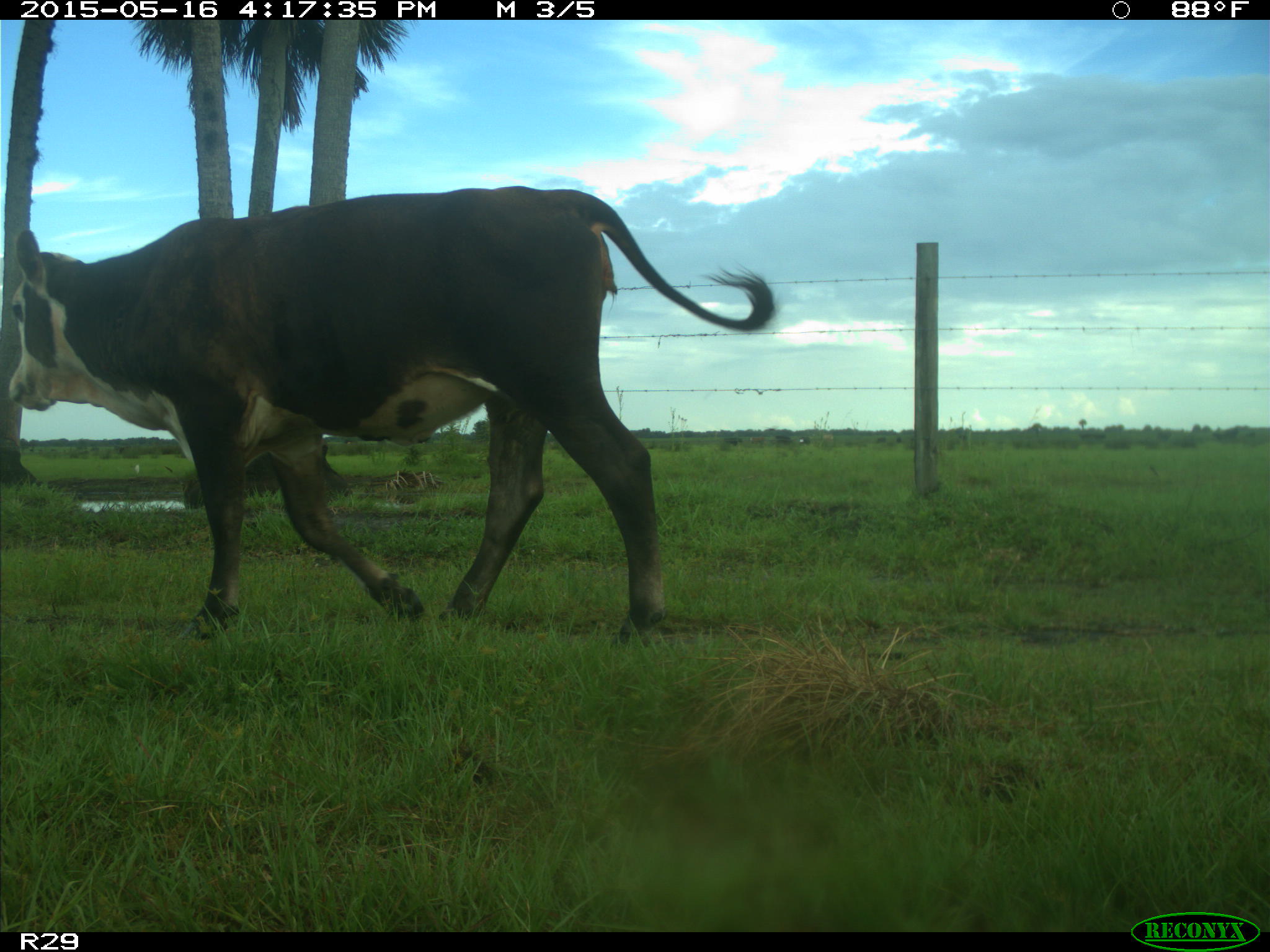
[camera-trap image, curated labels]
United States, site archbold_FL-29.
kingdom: Animalia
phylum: Chordata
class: Mammalia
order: Artiodactyla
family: Bovidae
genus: Bos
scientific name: Bos taurus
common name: domestic cow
Bos taurus (domestic cow).